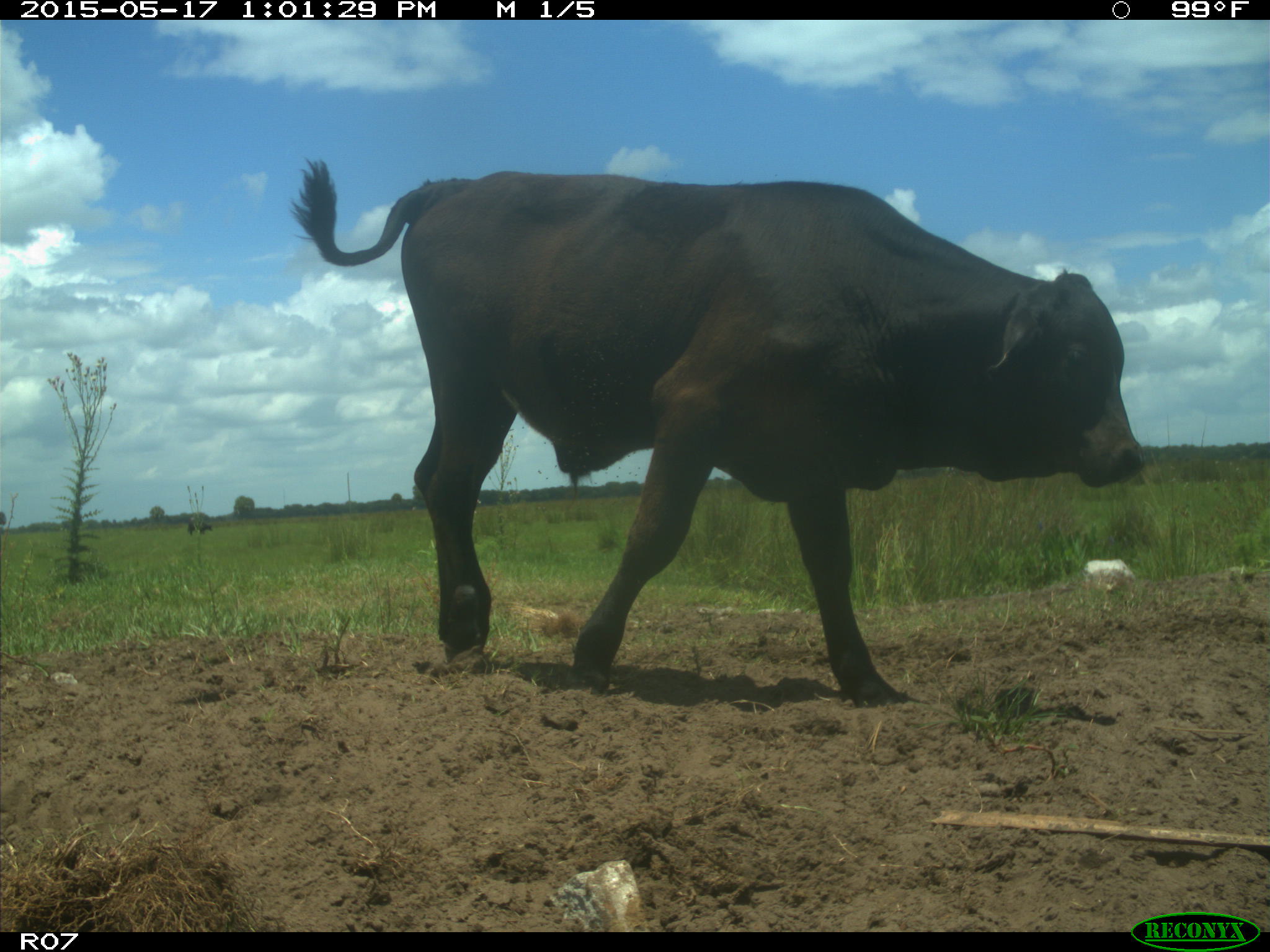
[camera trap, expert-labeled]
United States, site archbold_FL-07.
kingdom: Animalia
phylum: Chordata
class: Mammalia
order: Artiodactyla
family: Bovidae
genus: Bos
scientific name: Bos taurus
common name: domestic cow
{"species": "Bos taurus (domestic cow)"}